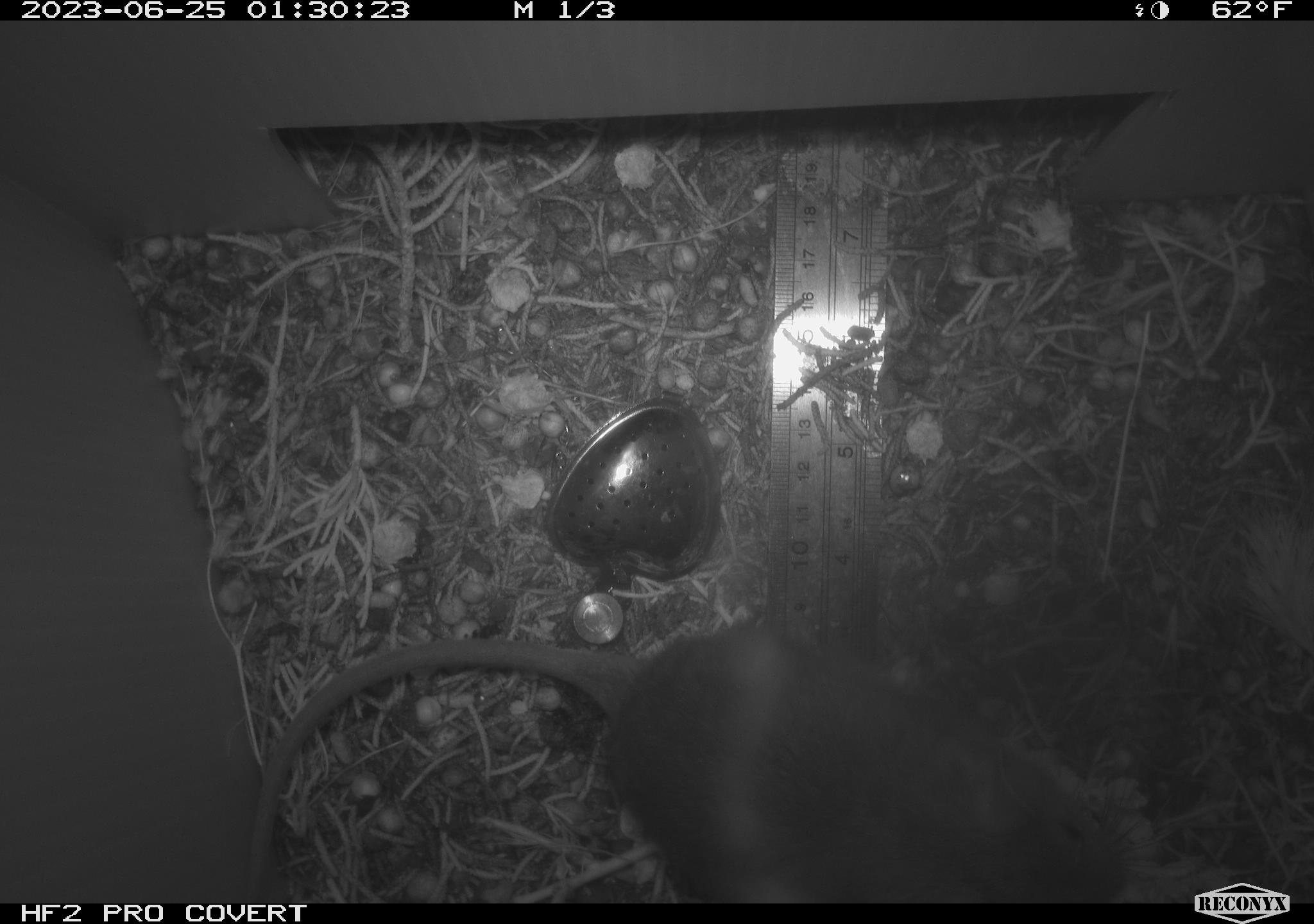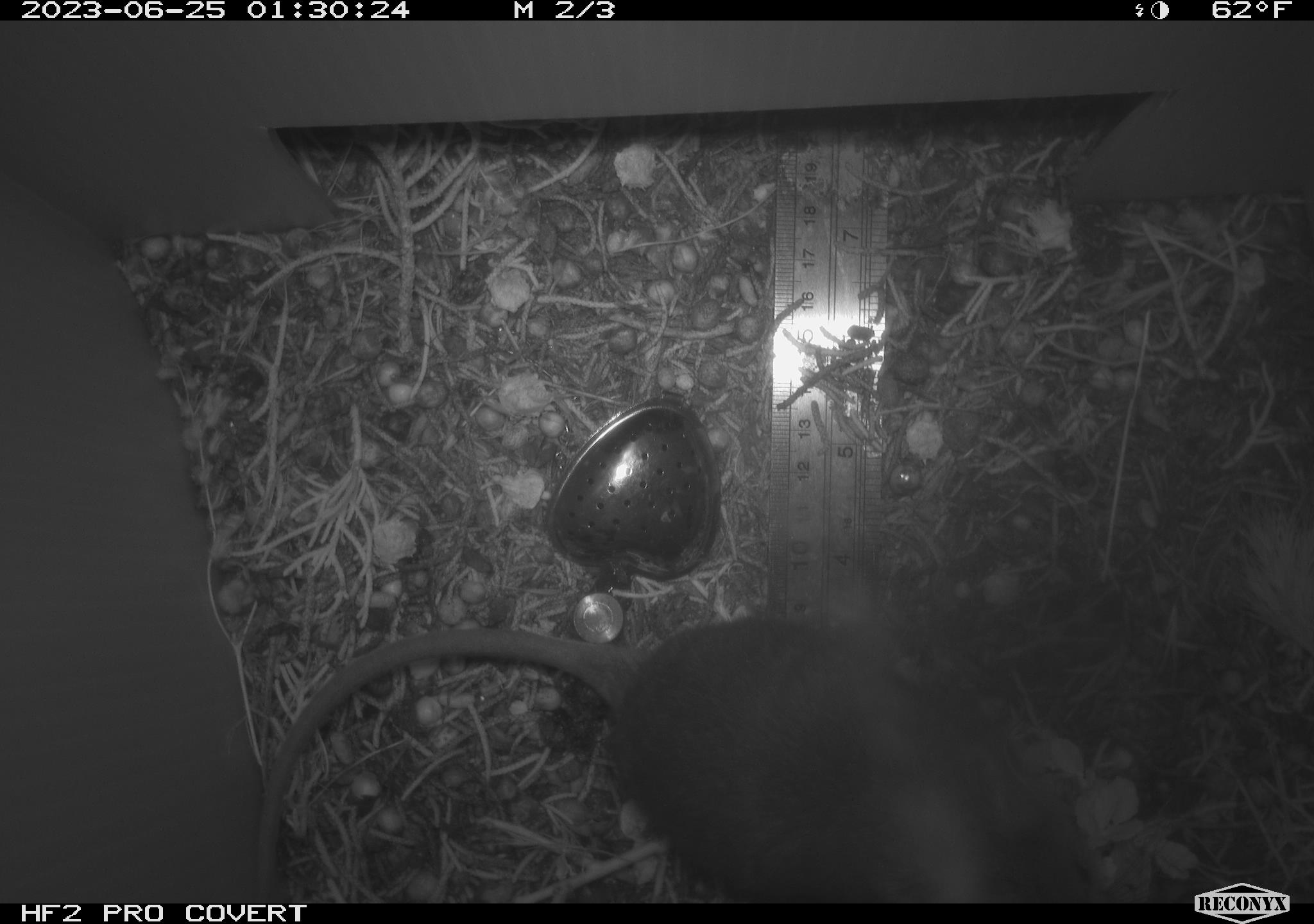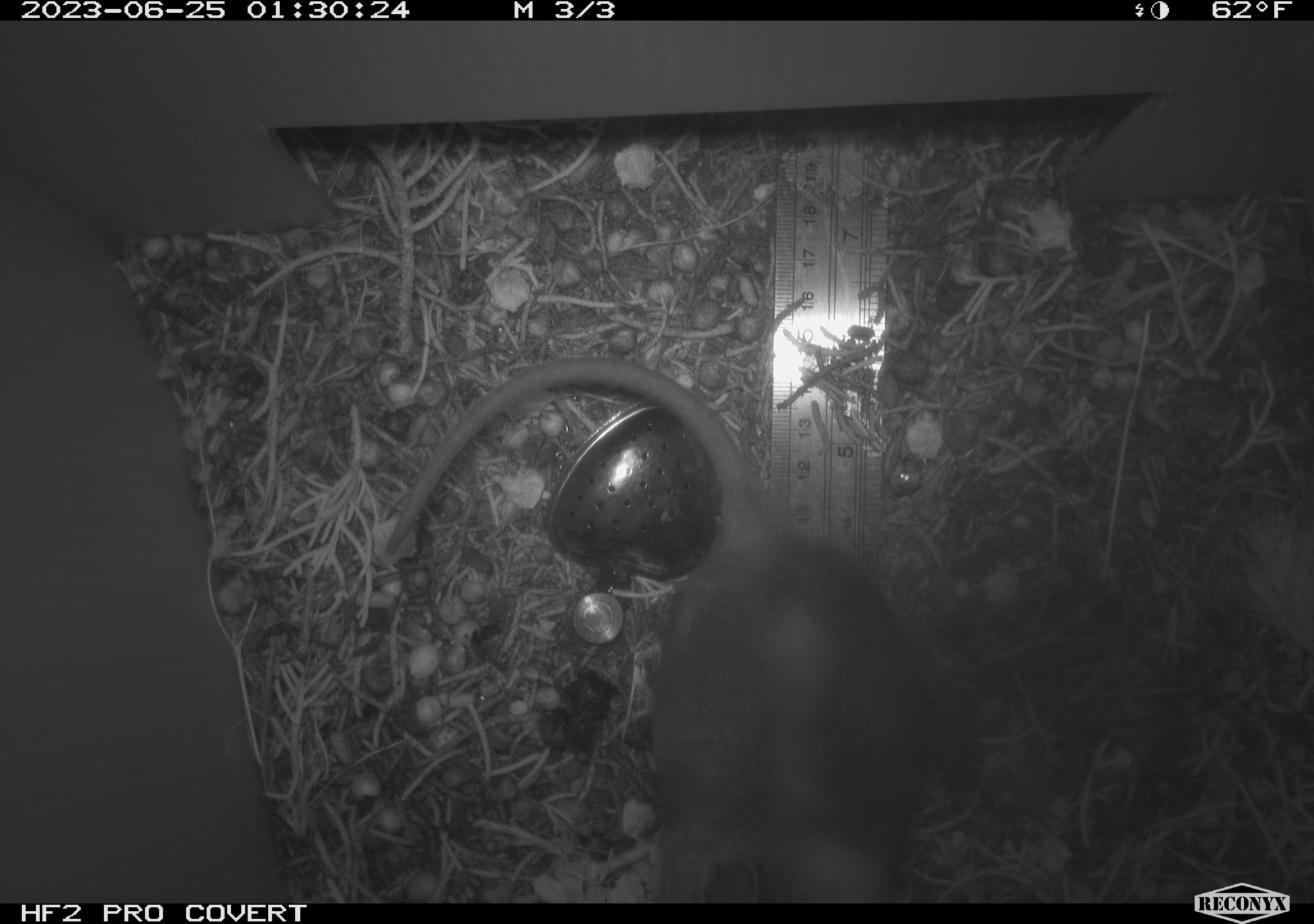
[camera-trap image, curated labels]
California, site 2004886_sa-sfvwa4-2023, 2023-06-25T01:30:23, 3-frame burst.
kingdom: Animalia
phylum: Chordata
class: Mammalia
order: Rodentia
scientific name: Rodentia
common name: mouse species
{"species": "mouse species (Rodentia)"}